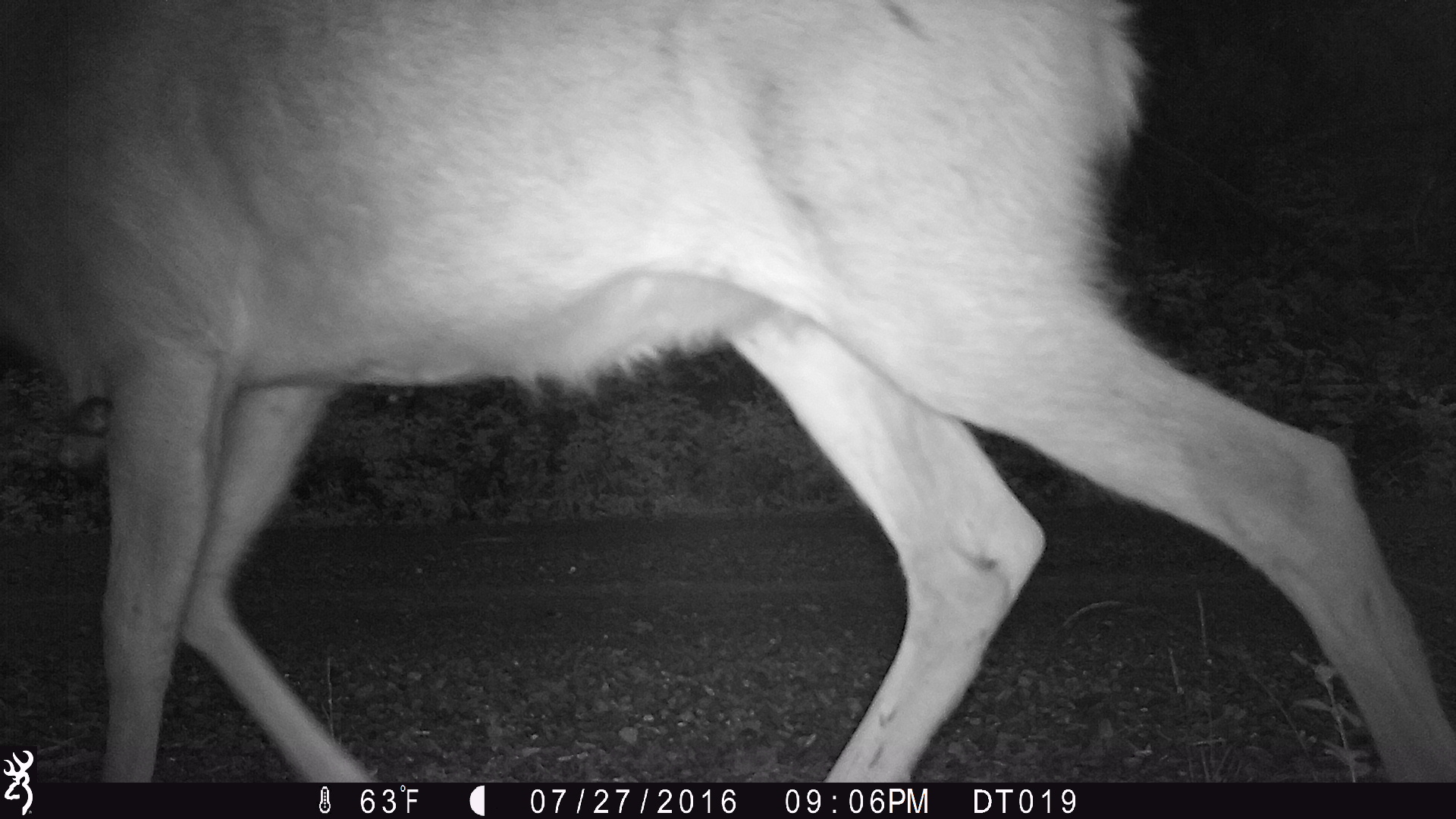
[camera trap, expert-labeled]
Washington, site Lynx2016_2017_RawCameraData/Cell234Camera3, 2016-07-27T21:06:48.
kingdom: Animalia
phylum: Chordata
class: Mammalia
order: Artiodactyla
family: Cervidae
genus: Odocoileus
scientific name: Odocoileus hemionus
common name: mule deer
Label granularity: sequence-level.